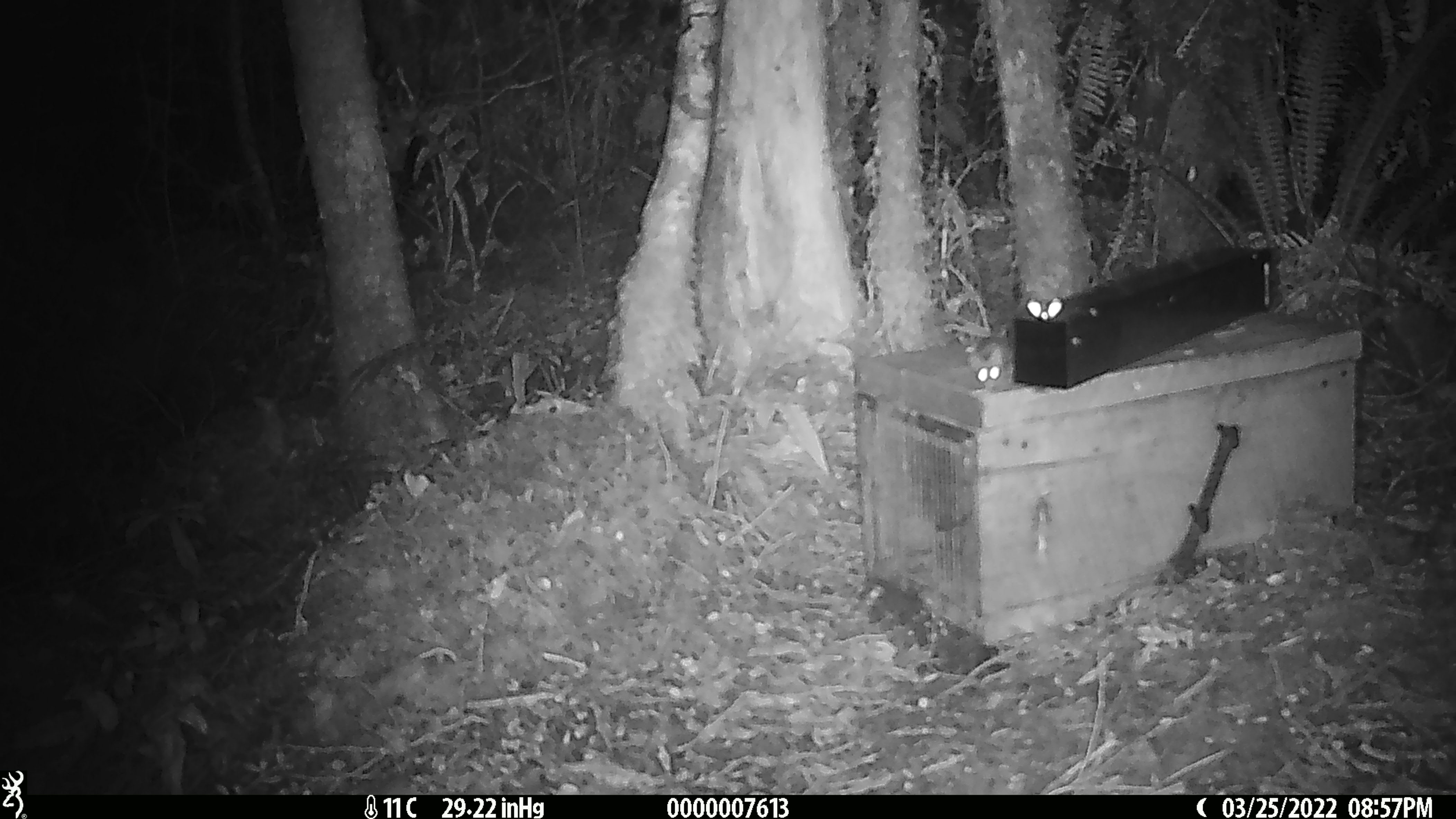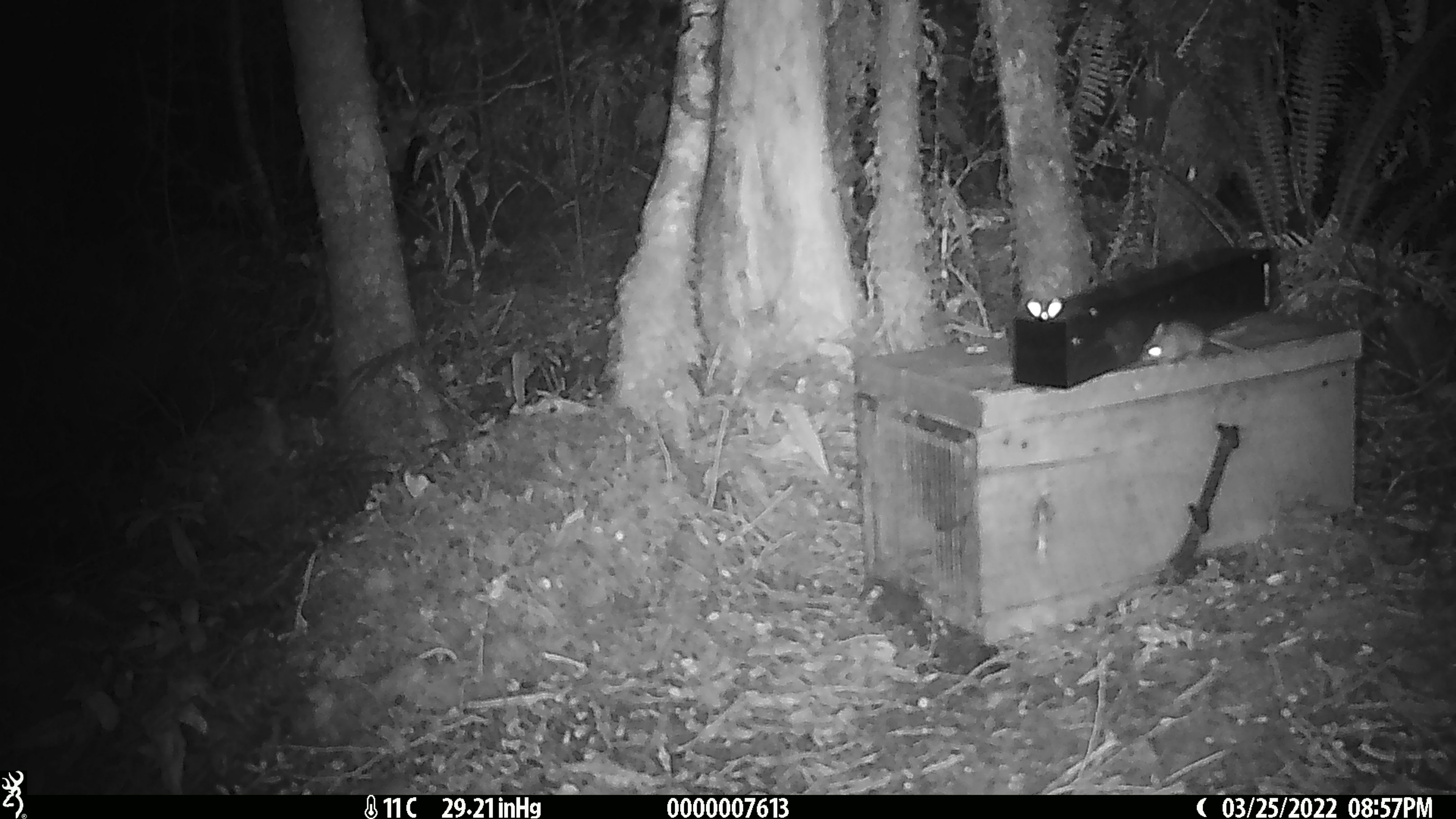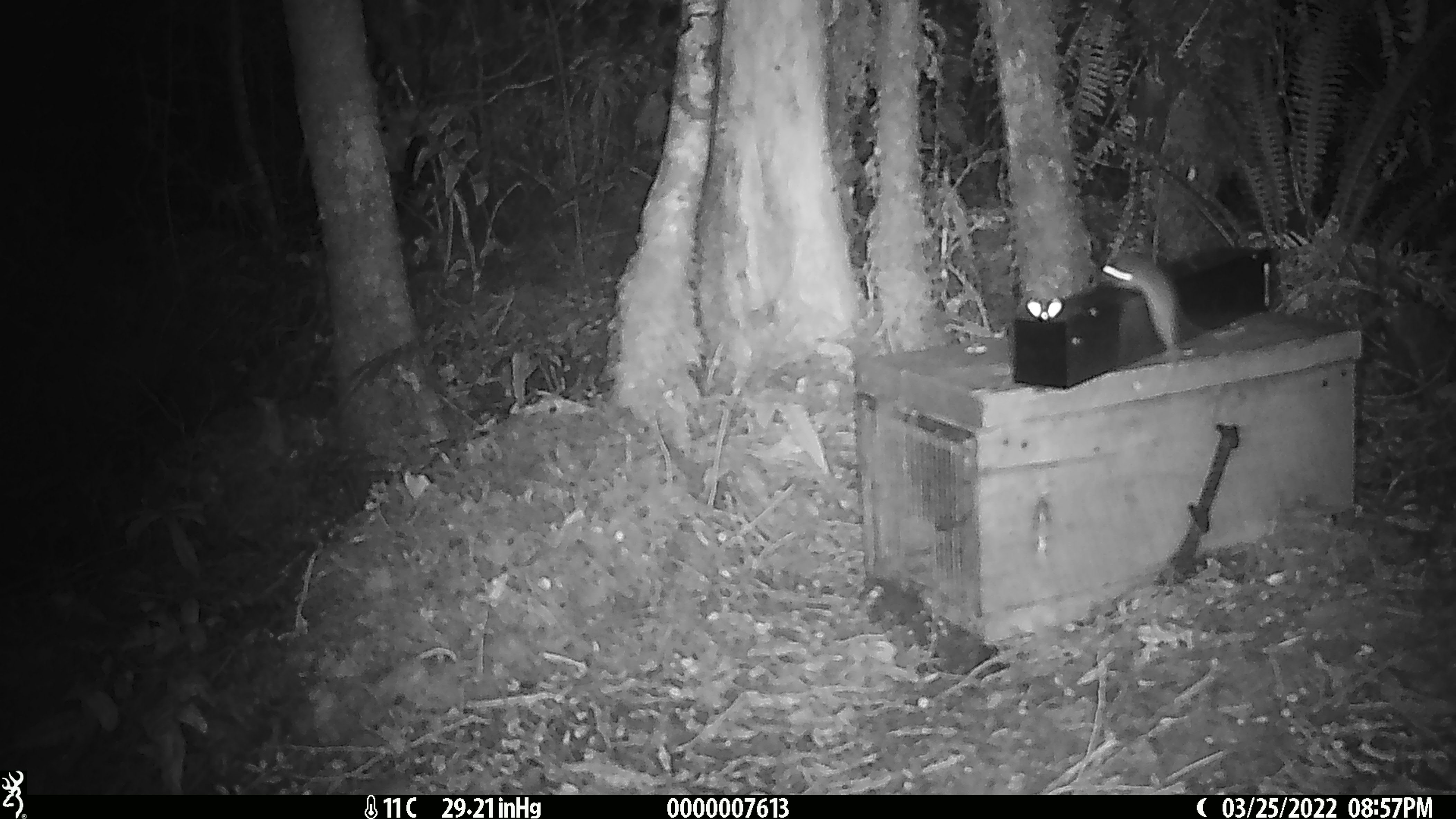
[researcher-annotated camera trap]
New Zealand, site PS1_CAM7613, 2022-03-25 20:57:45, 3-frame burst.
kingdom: Animalia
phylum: Chordata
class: Mammalia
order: Rodentia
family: Muridae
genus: Mus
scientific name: Mus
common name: mouse